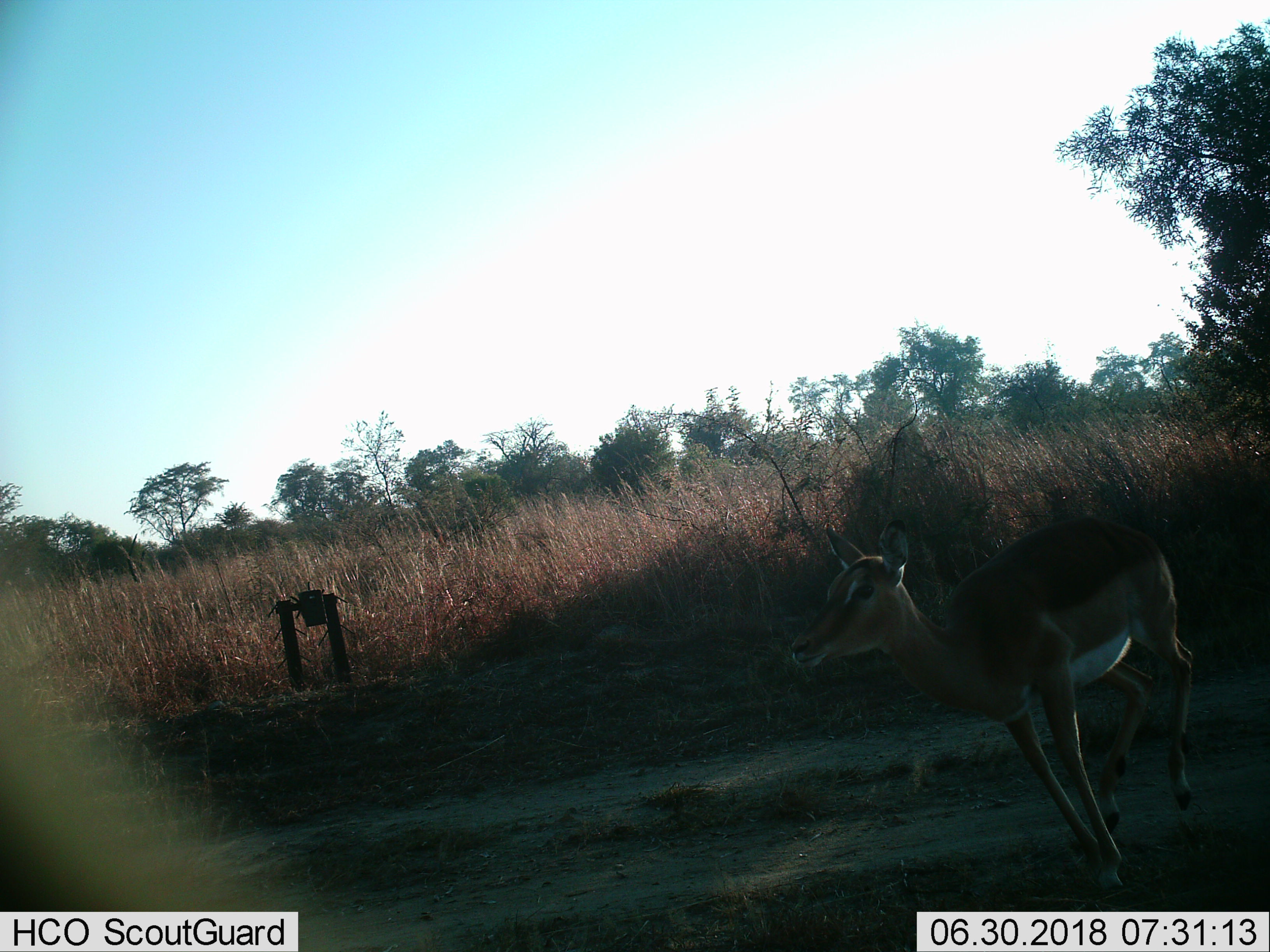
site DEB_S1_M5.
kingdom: Animalia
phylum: Chordata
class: Mammalia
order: Artiodactyla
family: Bovidae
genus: Aepyceros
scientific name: Aepyceros melampus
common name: impala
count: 1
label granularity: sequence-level